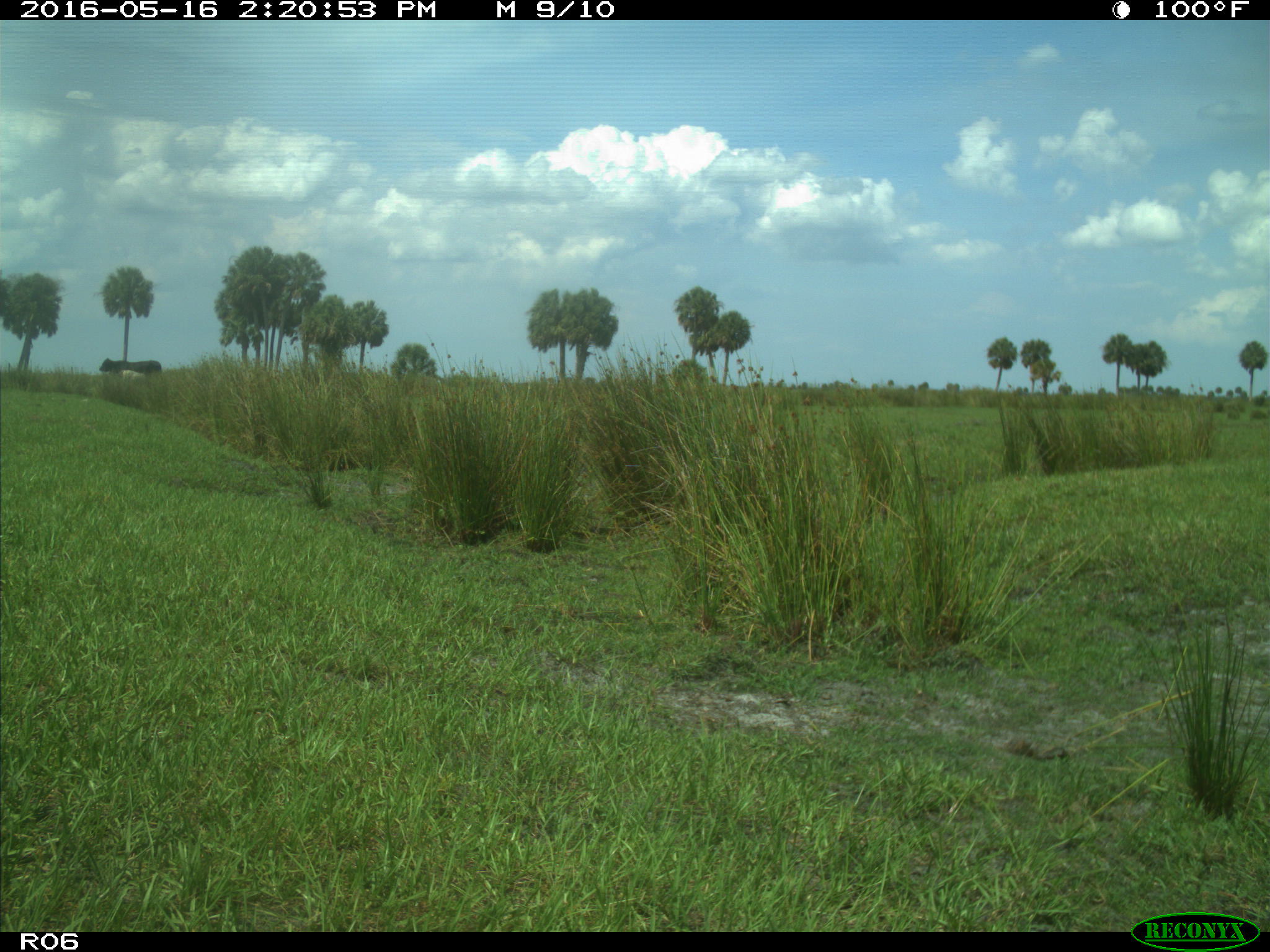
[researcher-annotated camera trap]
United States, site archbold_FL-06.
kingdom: Animalia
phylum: Chordata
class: Mammalia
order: Artiodactyla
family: Bovidae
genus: Bos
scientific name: Bos taurus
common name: domestic cow